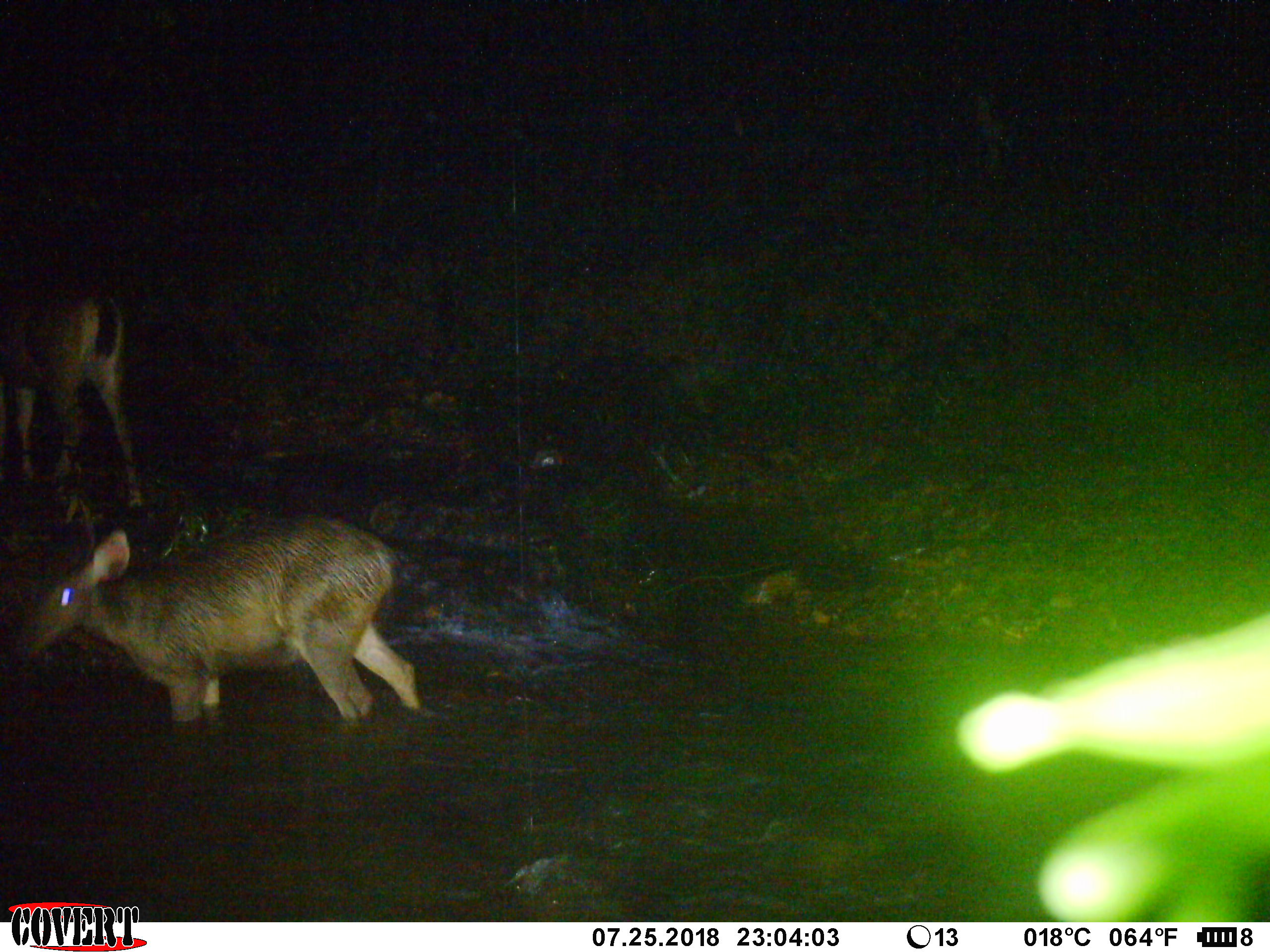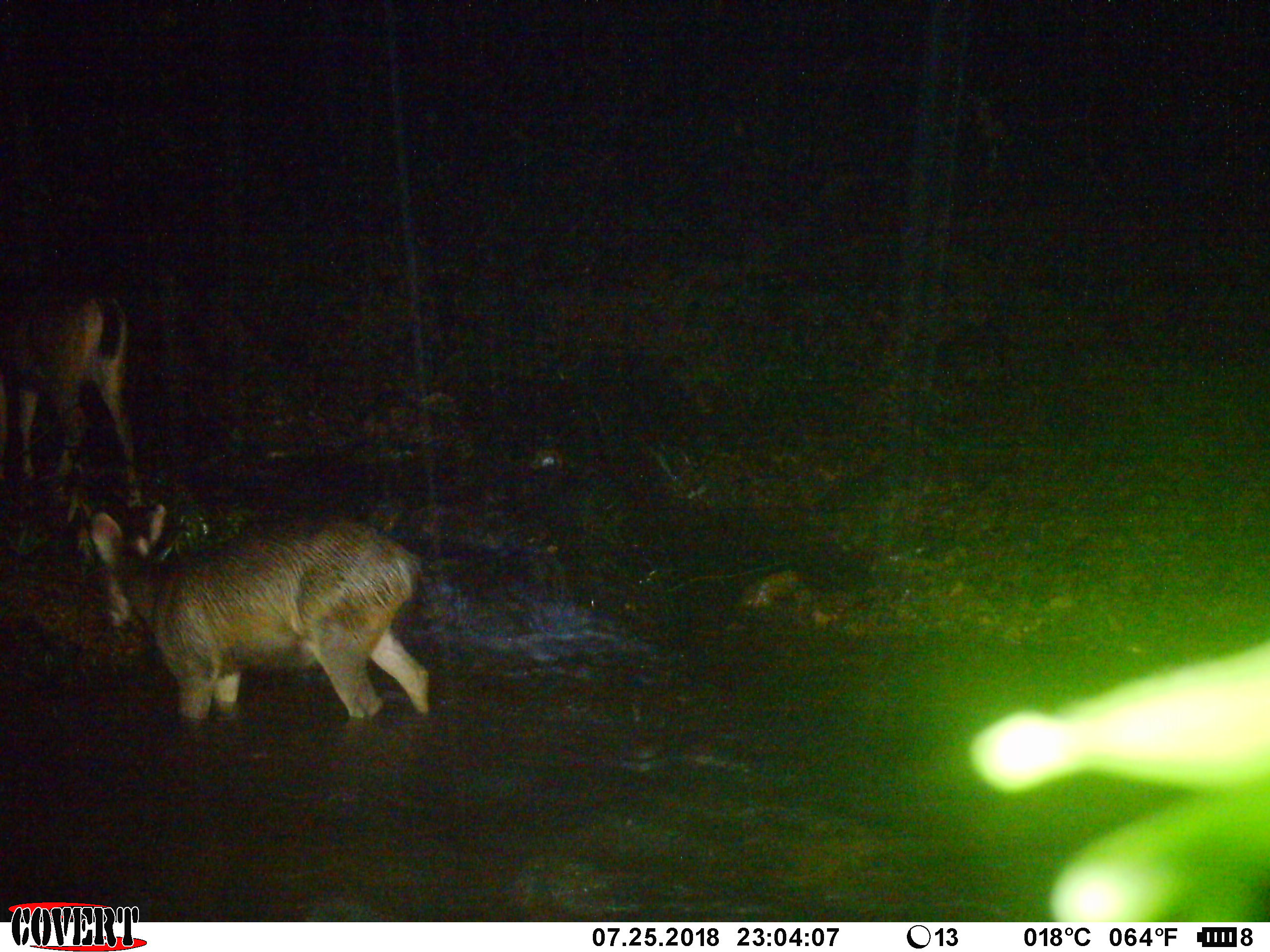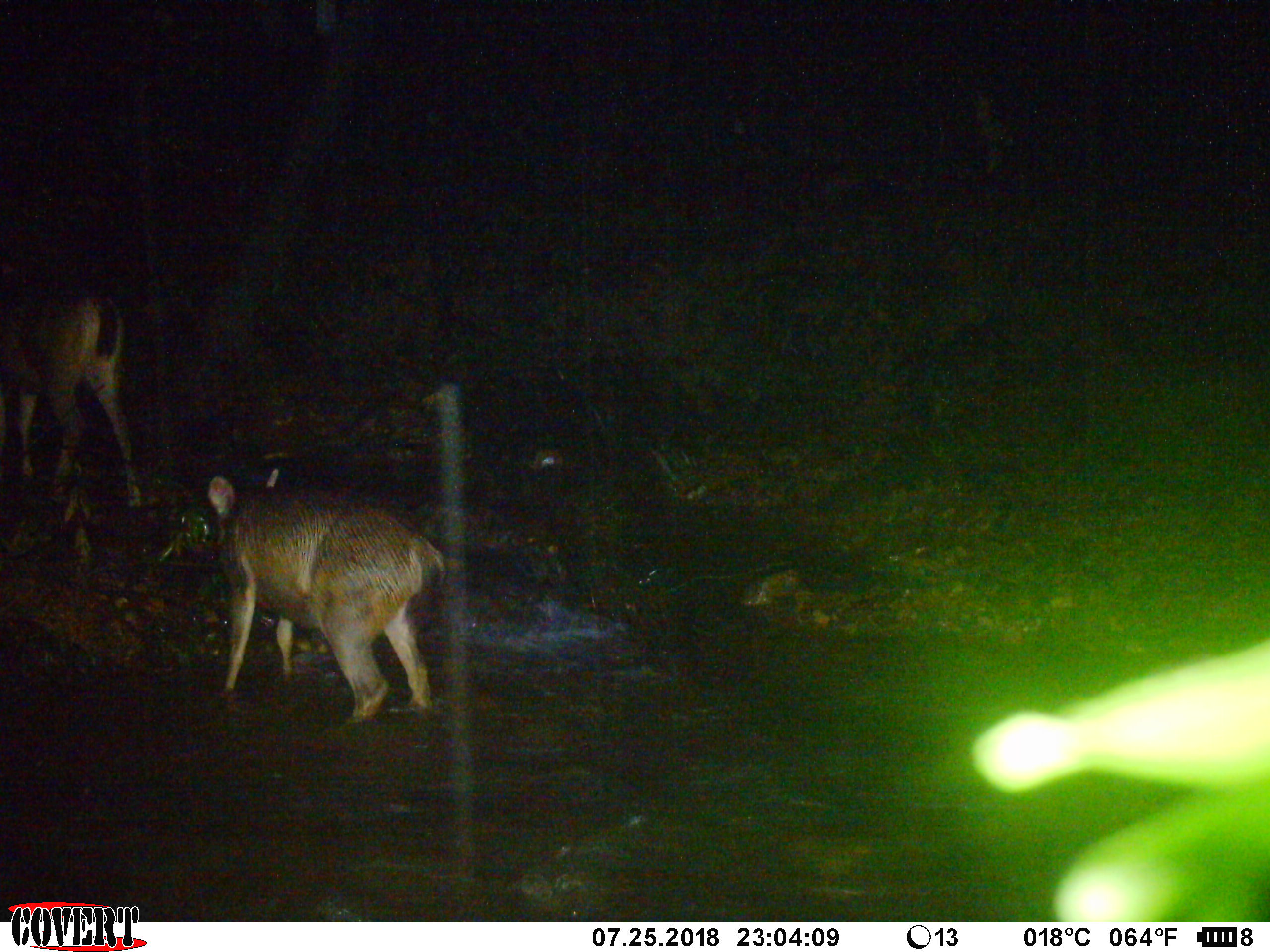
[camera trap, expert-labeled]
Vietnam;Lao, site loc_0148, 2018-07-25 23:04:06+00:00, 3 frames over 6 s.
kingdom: Animalia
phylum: Chordata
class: Mammalia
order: Artiodactyla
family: Cervidae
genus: Rusa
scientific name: Rusa unicolor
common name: sambar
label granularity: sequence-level